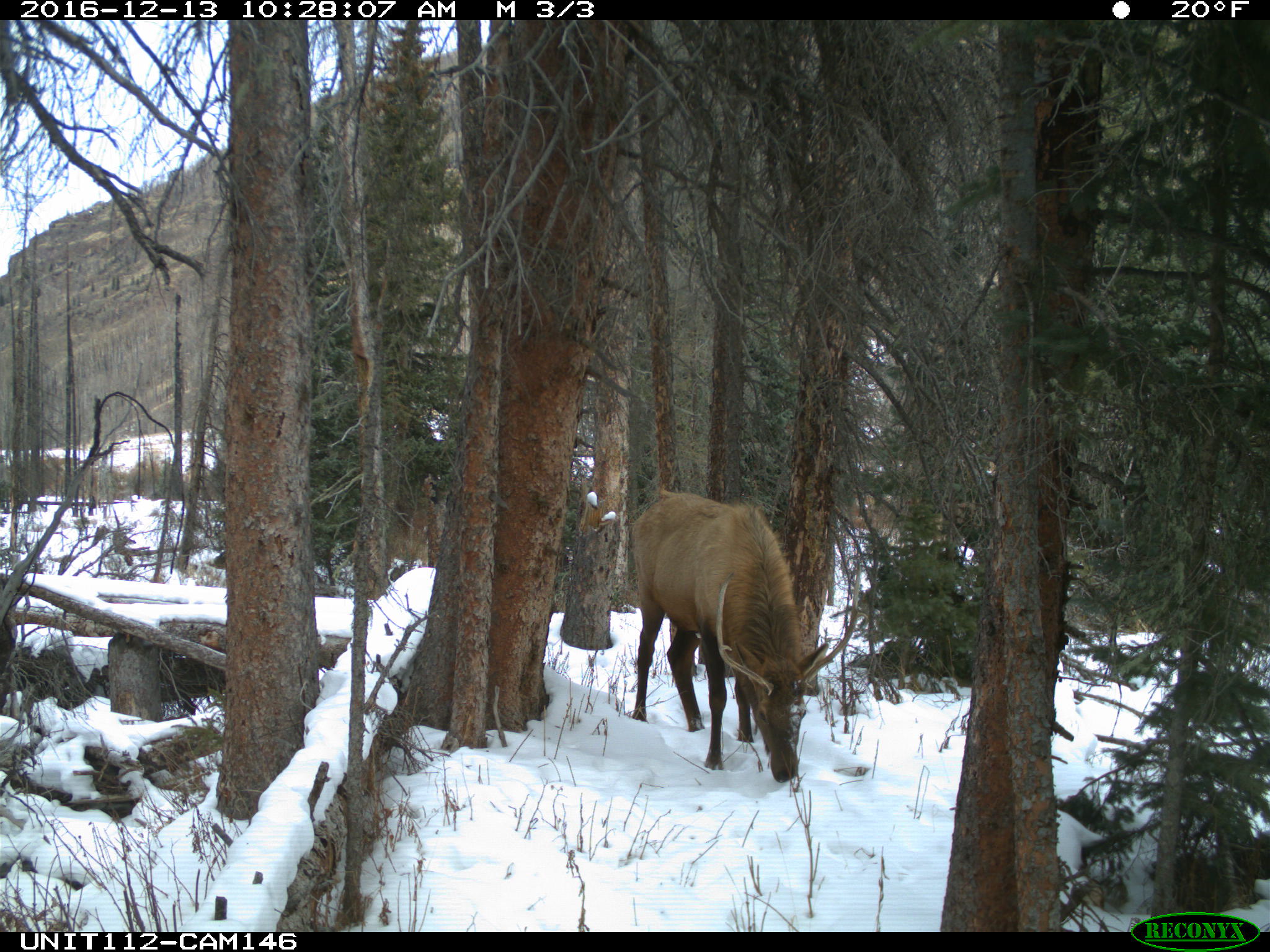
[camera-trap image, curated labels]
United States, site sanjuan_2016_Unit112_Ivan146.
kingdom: Animalia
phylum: Chordata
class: Mammalia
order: Artiodactyla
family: Cervidae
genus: Cervus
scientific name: Cervus elaphus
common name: red deer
Cervus elaphus (red deer).